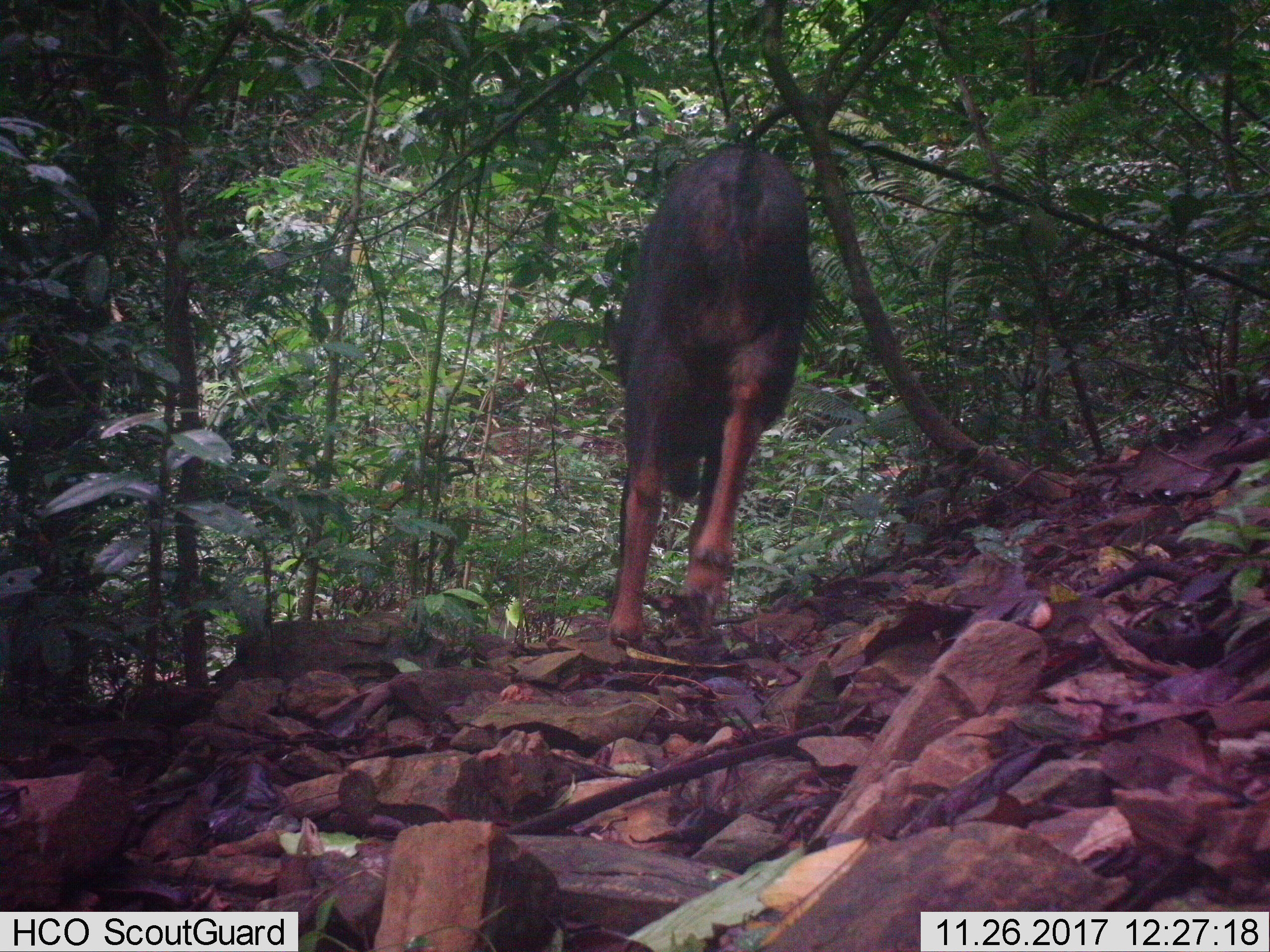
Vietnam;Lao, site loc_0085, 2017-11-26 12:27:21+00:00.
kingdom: Animalia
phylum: Chordata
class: Mammalia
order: Artiodactyla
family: Bovidae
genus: Capricornis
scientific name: Capricornis sumatraensis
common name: chinese serow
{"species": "chinese serow (Capricornis sumatraensis)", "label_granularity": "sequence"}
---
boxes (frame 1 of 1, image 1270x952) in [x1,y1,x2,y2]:
chinese serow: [602,146,811,649]